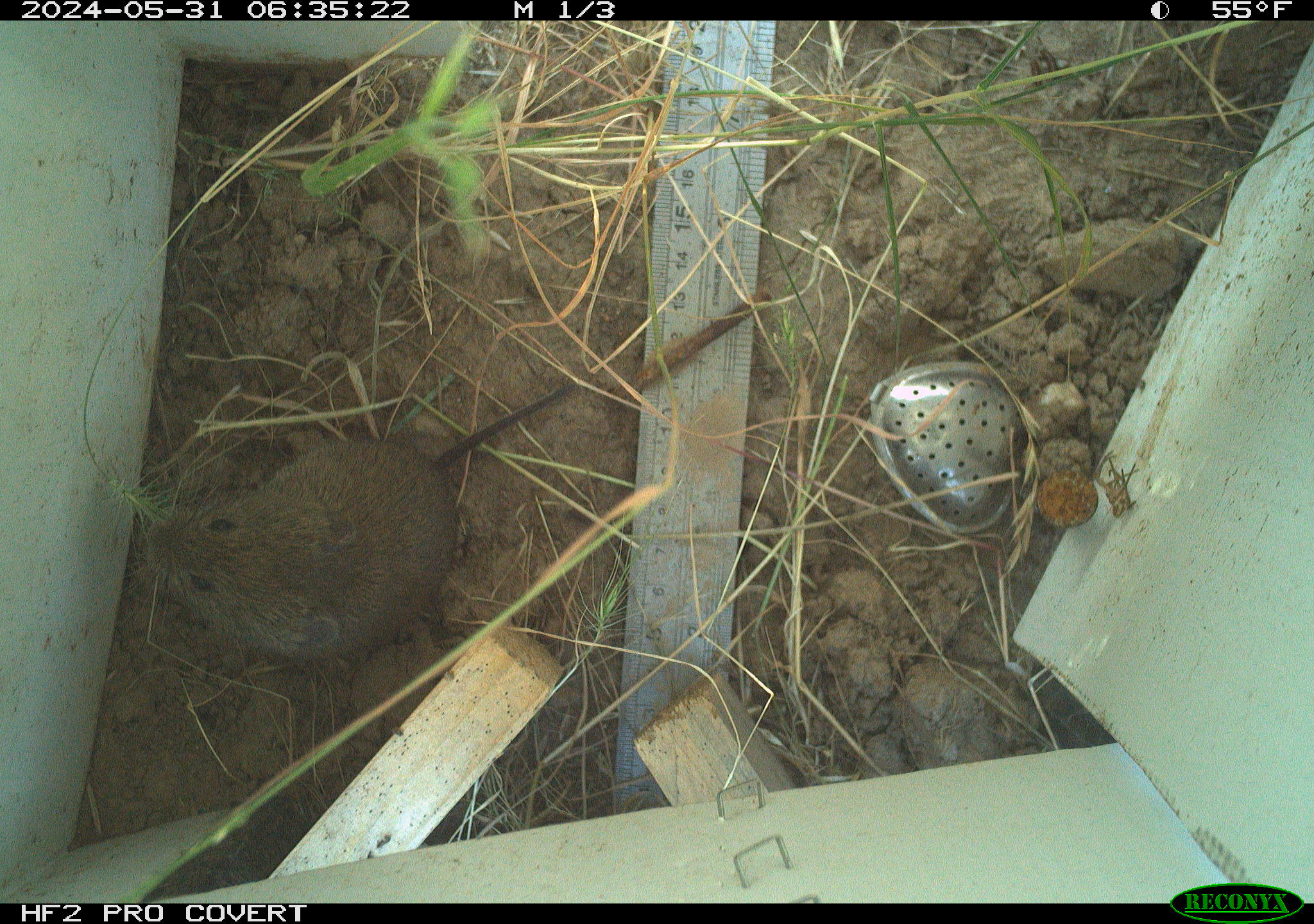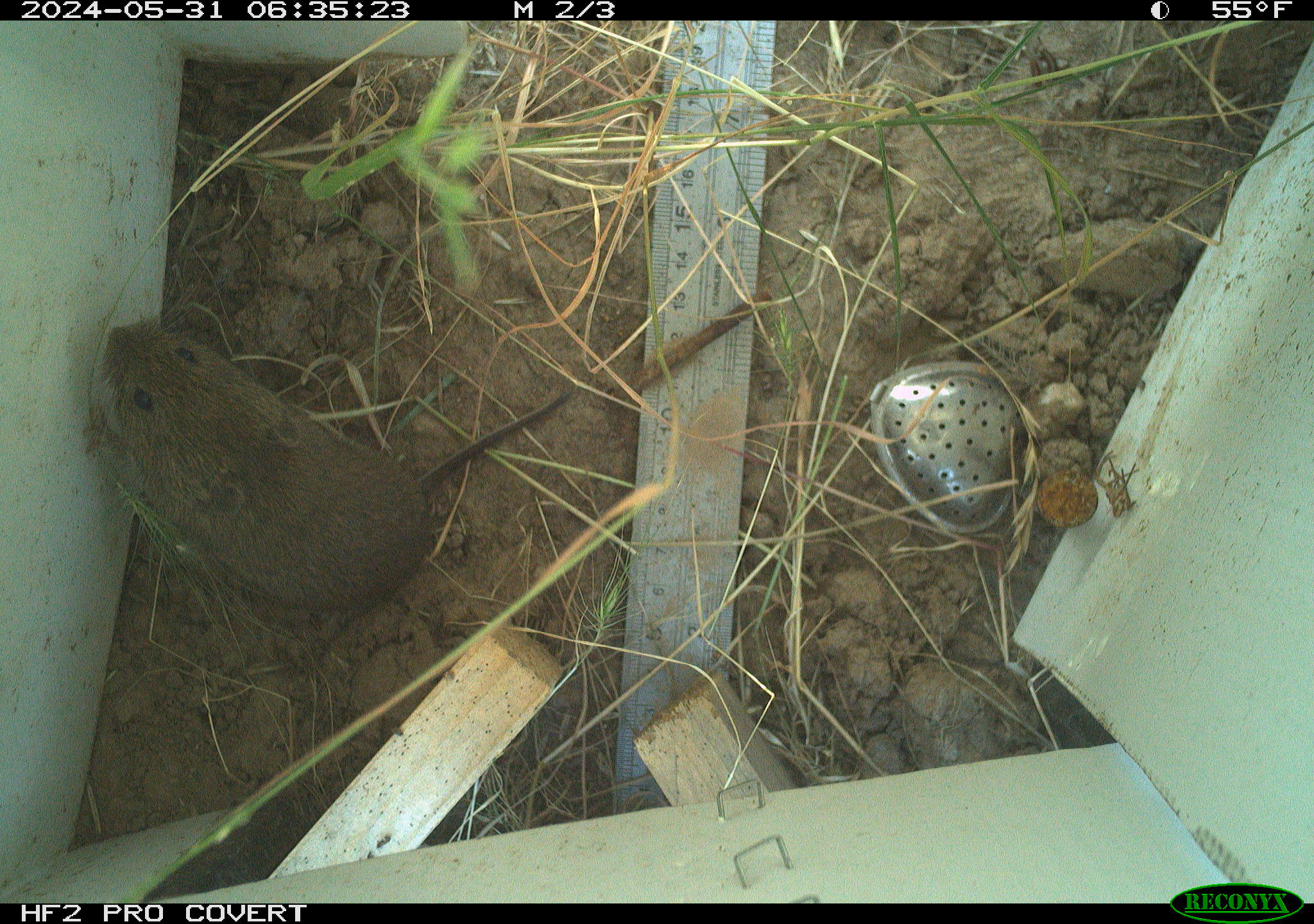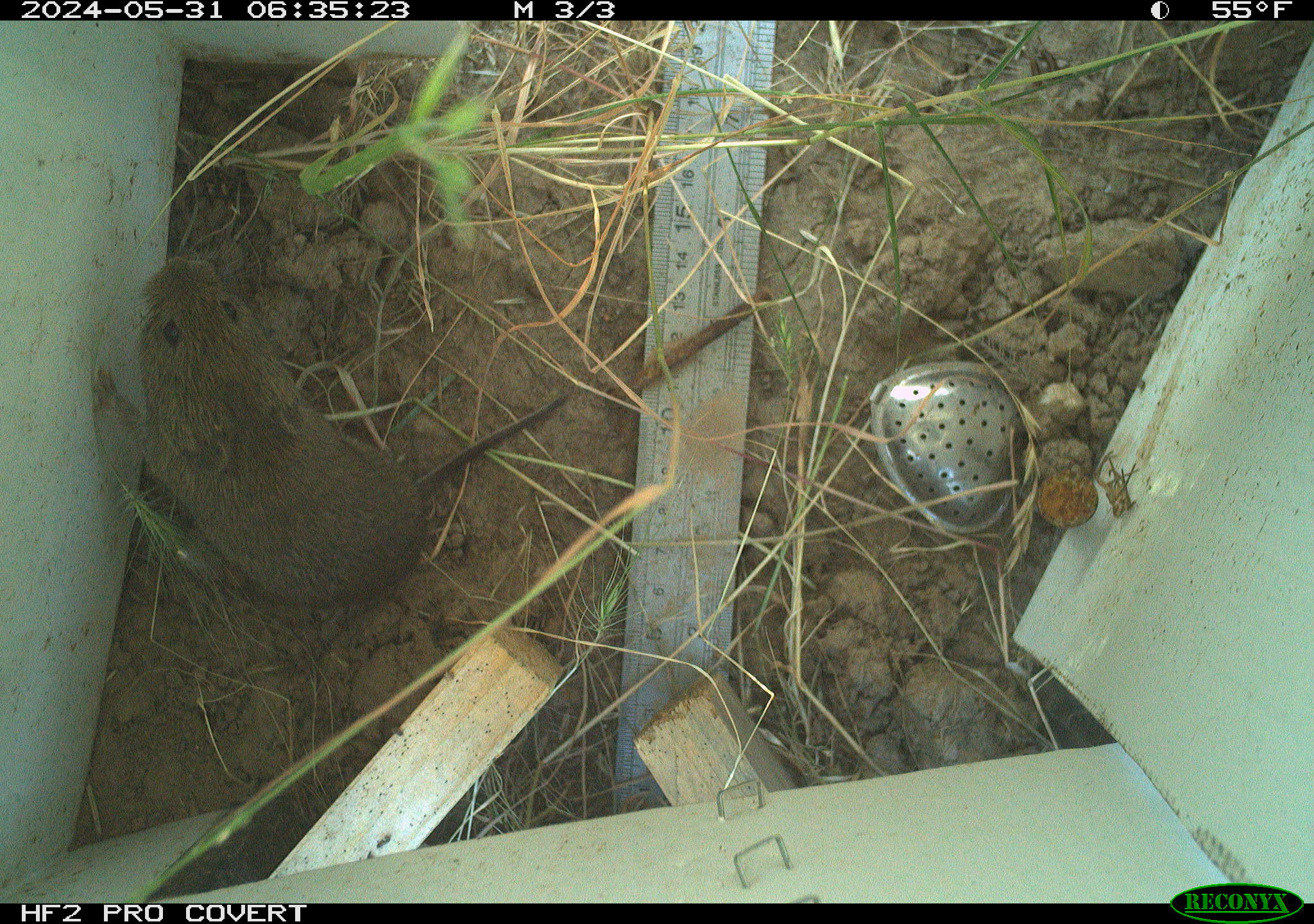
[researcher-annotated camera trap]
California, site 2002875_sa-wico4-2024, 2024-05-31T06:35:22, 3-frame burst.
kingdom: Animalia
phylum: Chordata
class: Mammalia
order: Rodentia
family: Cricetidae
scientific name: Arvicolinae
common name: voles, lemmings, and muskrats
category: arvicolinae subfamily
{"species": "arvicolinae subfamily (voles, lemmings, and muskrats) (Arvicolinae)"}